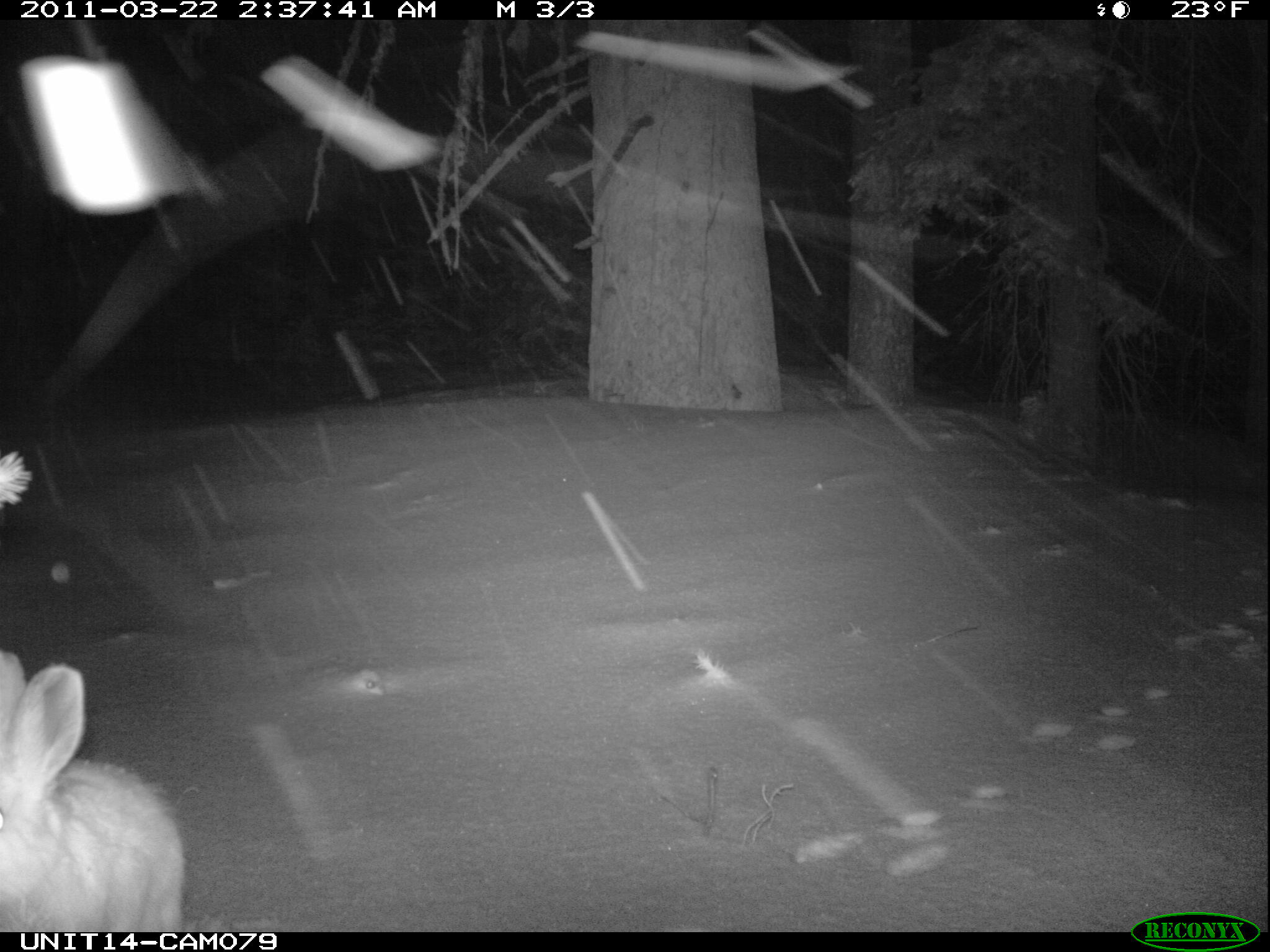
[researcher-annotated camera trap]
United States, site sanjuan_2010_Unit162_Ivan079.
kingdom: Animalia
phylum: Chordata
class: Mammalia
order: Lagomorpha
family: Leporidae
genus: Lepus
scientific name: Lepus americanus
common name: snowshoe hare